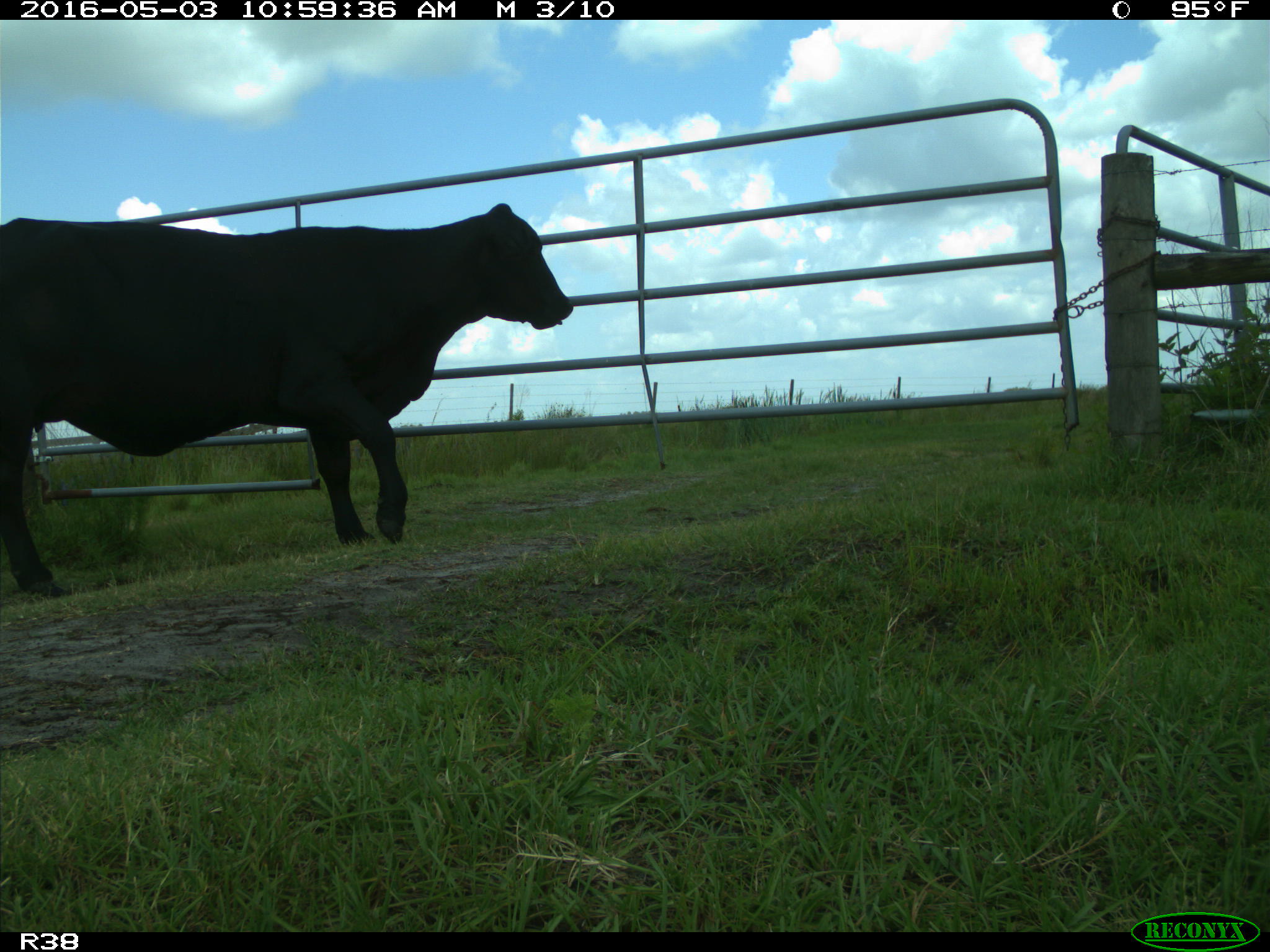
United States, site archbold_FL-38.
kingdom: Animalia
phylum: Chordata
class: Mammalia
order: Artiodactyla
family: Bovidae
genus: Bos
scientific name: Bos taurus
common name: domestic cow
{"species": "Bos taurus (domestic cow)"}